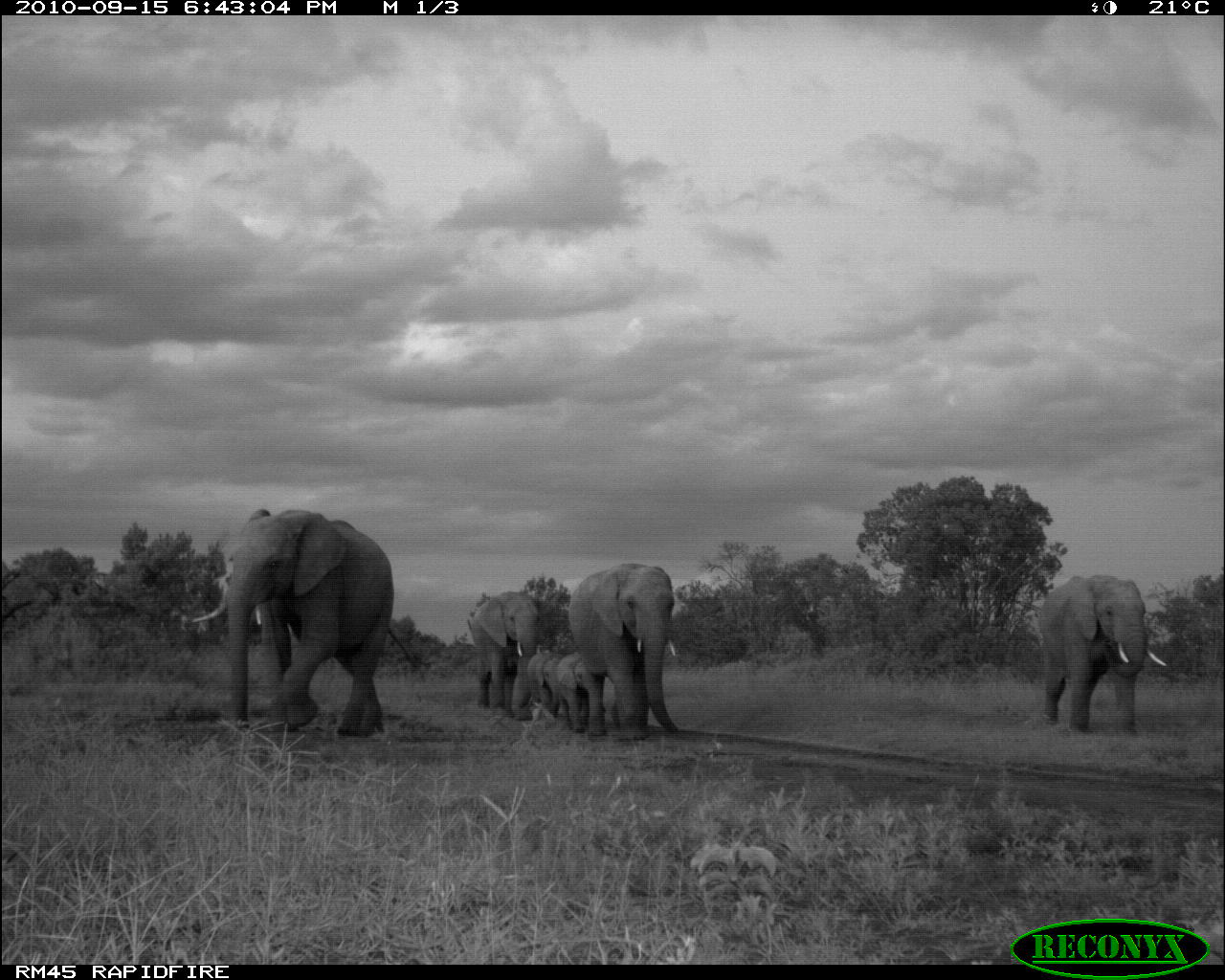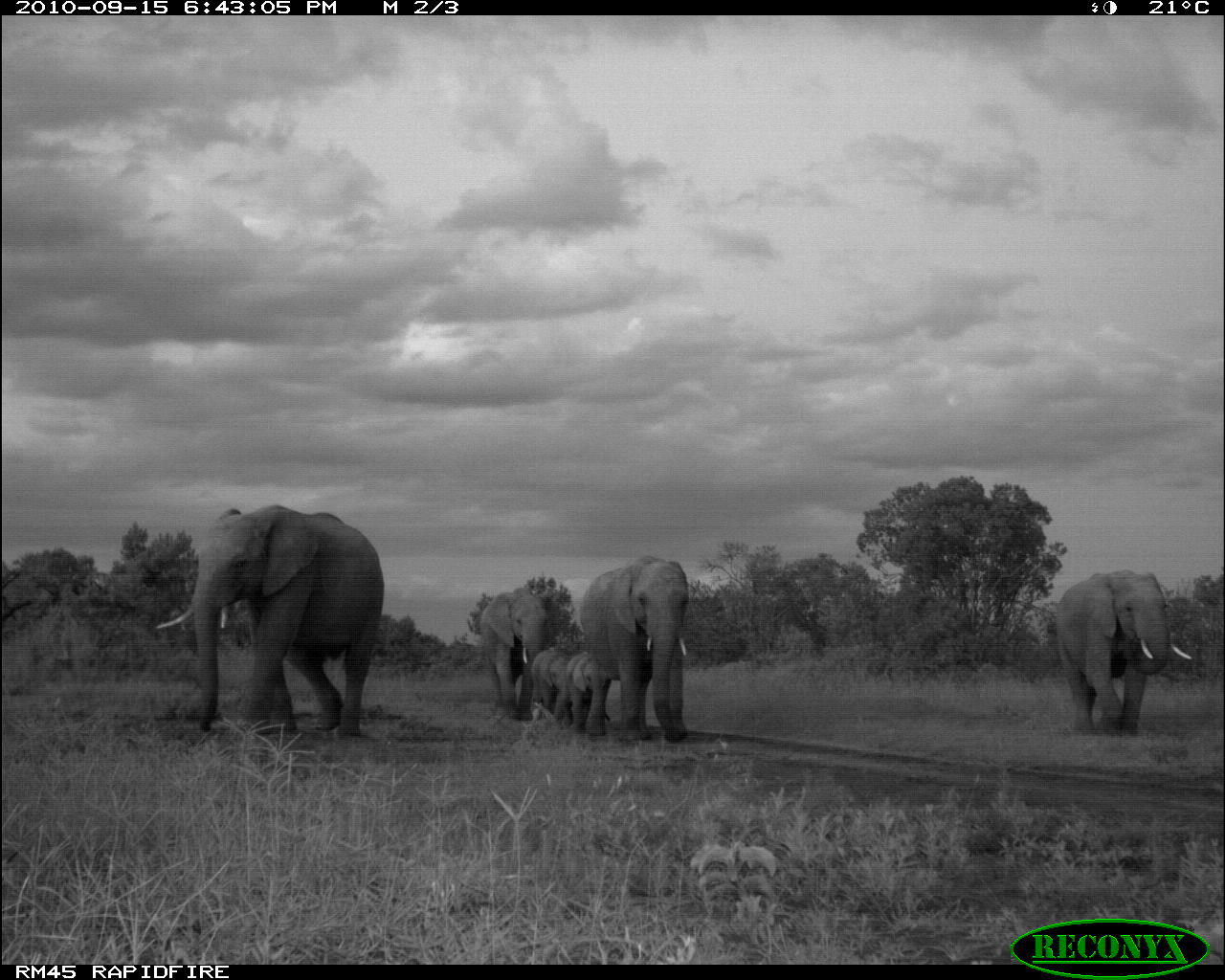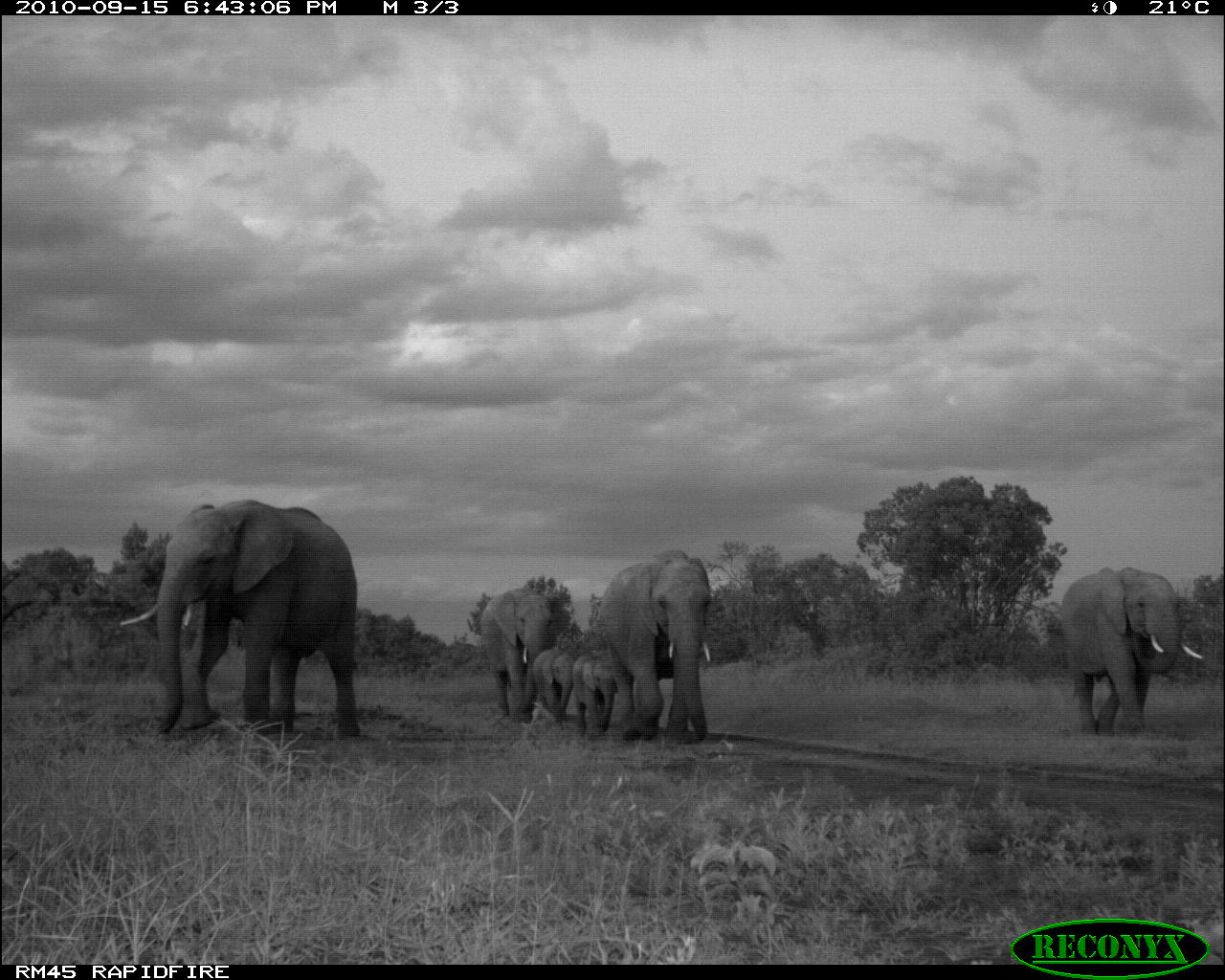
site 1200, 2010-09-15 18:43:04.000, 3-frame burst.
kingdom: Animalia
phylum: Chordata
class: Mammalia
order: Proboscidea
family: Elephantidae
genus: Loxodonta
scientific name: Loxodonta africana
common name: african bush elephant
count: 6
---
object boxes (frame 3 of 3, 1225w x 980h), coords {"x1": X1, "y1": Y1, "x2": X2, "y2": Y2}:
loxodonta africana: {"x1": 118, "y1": 498, "x2": 359, "y2": 739}; {"x1": 1059, "y1": 567, "x2": 1203, "y2": 736}; {"x1": 599, "y1": 549, "x2": 713, "y2": 742}; {"x1": 479, "y1": 588, "x2": 560, "y2": 721}; {"x1": 571, "y1": 653, "x2": 619, "y2": 740}; {"x1": 534, "y1": 648, "x2": 575, "y2": 724}